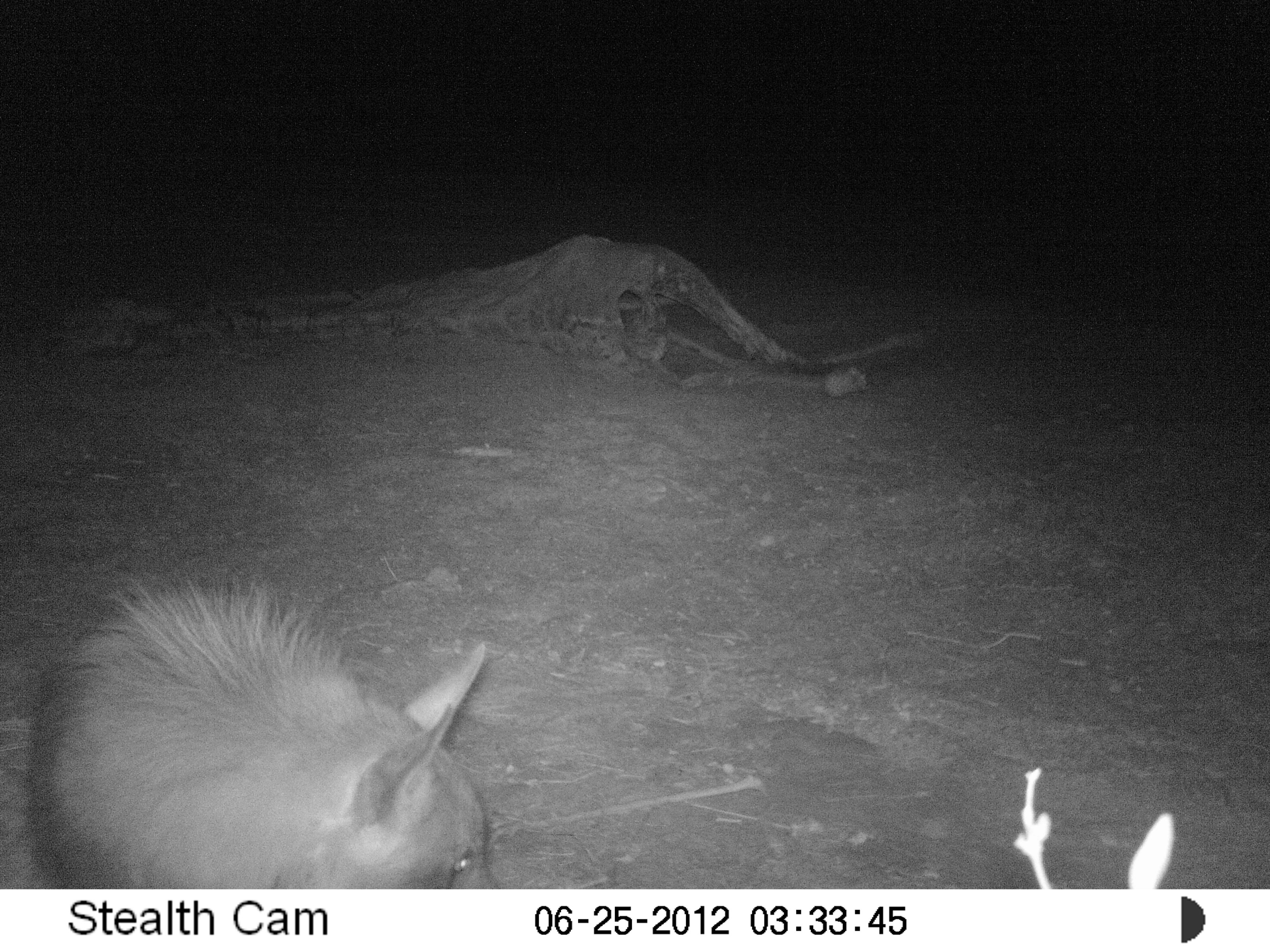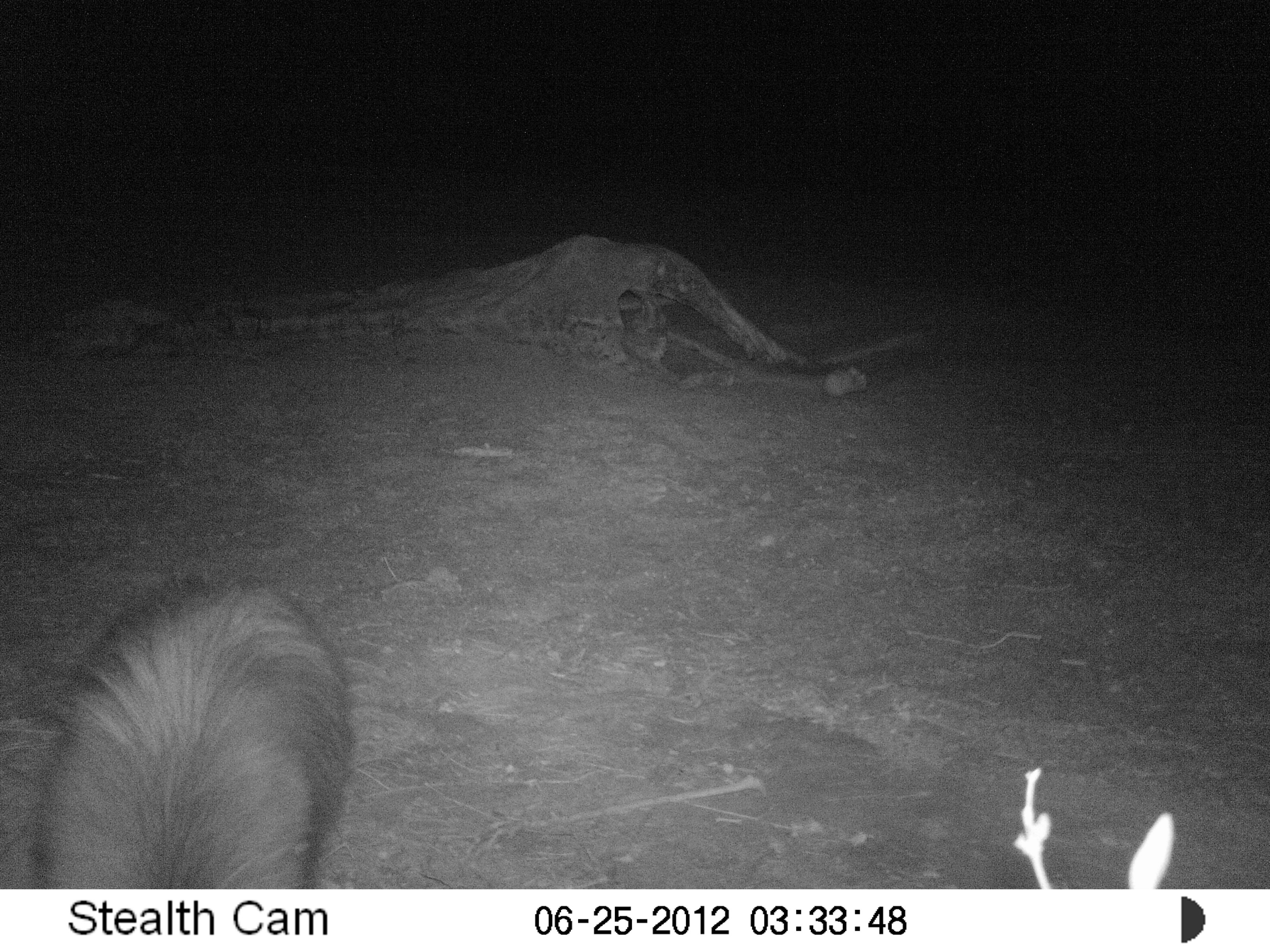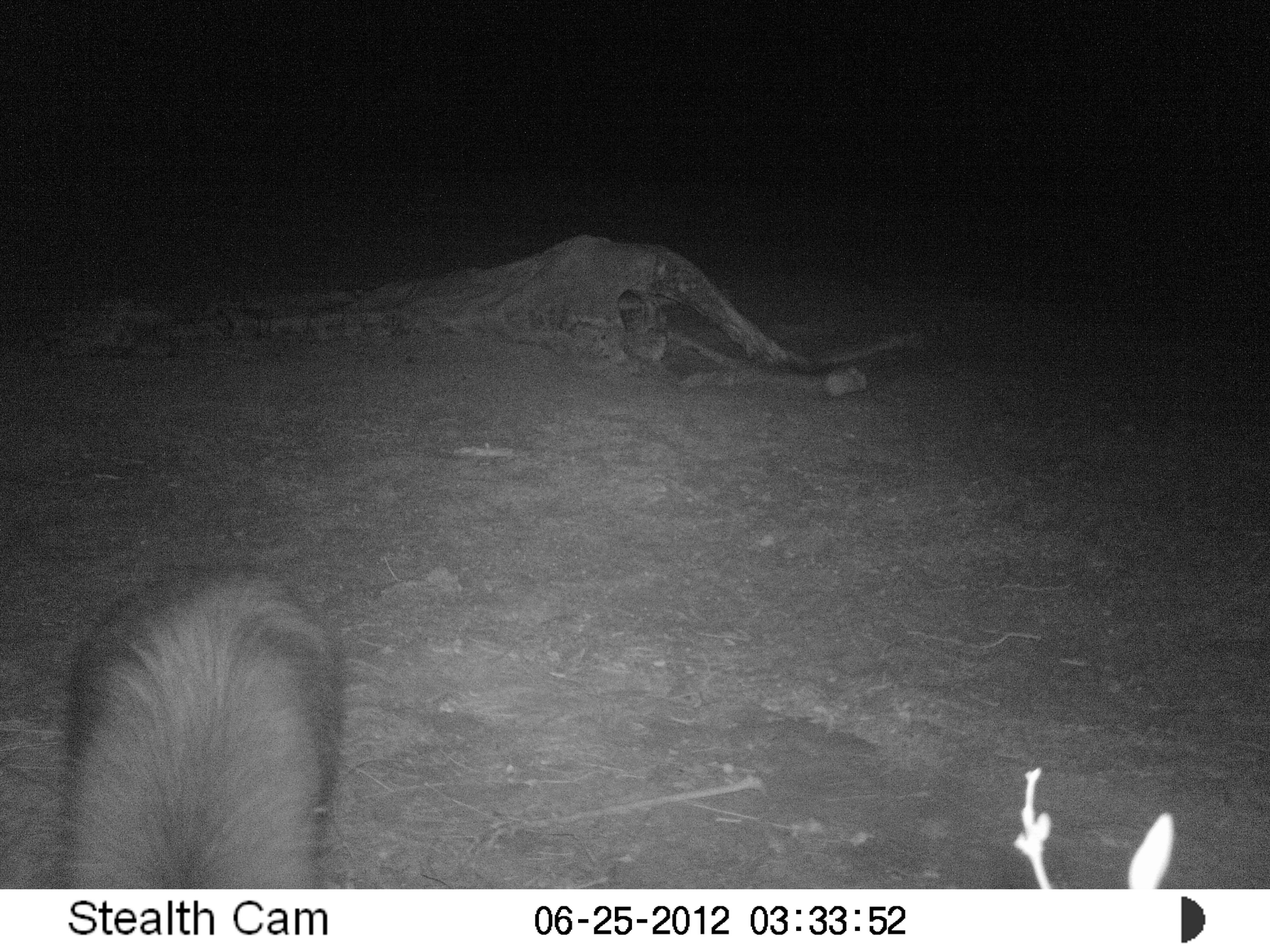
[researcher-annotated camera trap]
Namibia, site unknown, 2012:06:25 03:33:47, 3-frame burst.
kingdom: Animalia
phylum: Chordata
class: Mammalia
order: Carnivora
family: Hyaenidae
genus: Parahyaena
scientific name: Parahyaena brunnea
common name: brown hyena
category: hyaena brunnea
Hyaena brunnea (brown hyena) (Parahyaena brunnea).